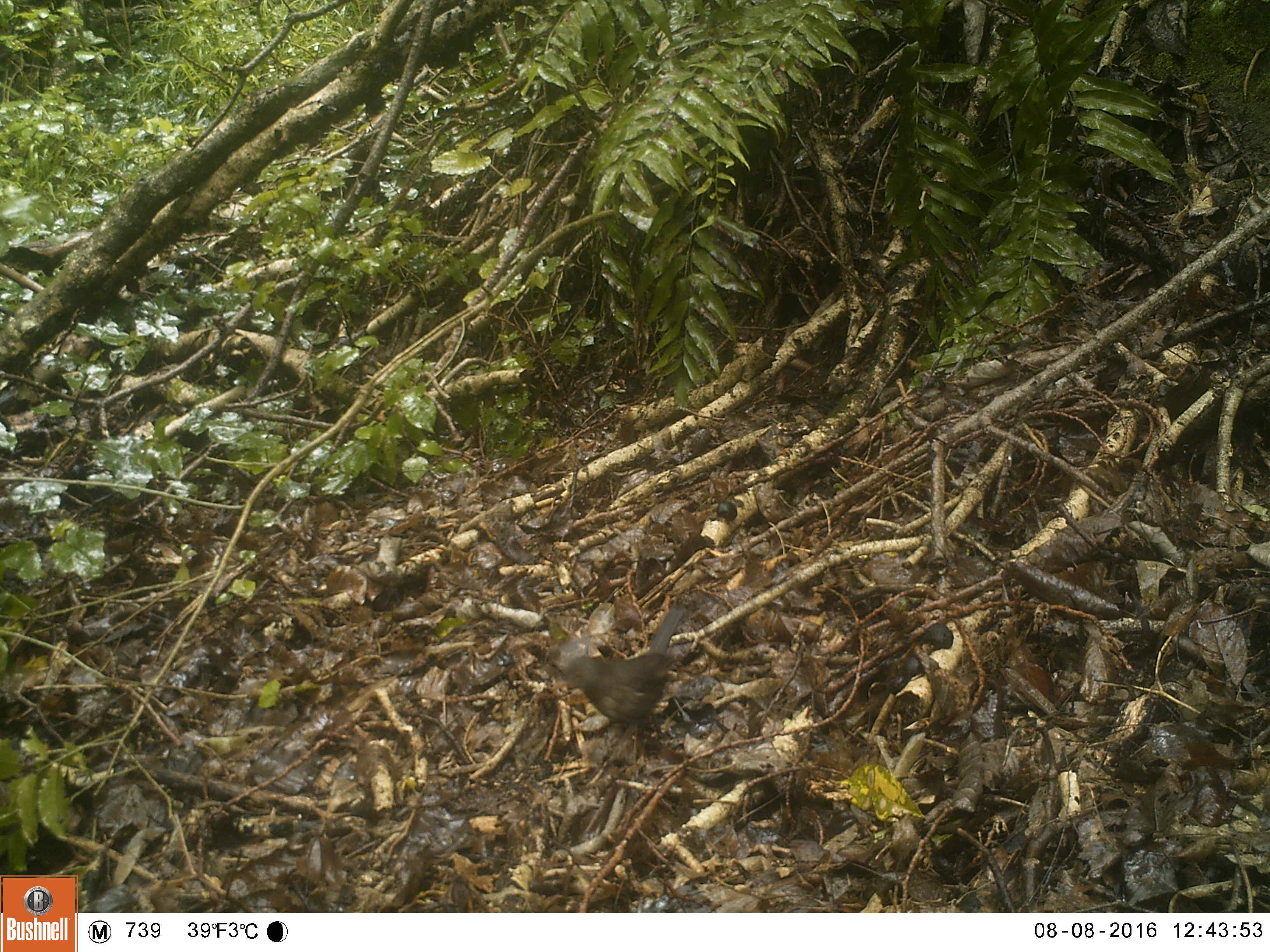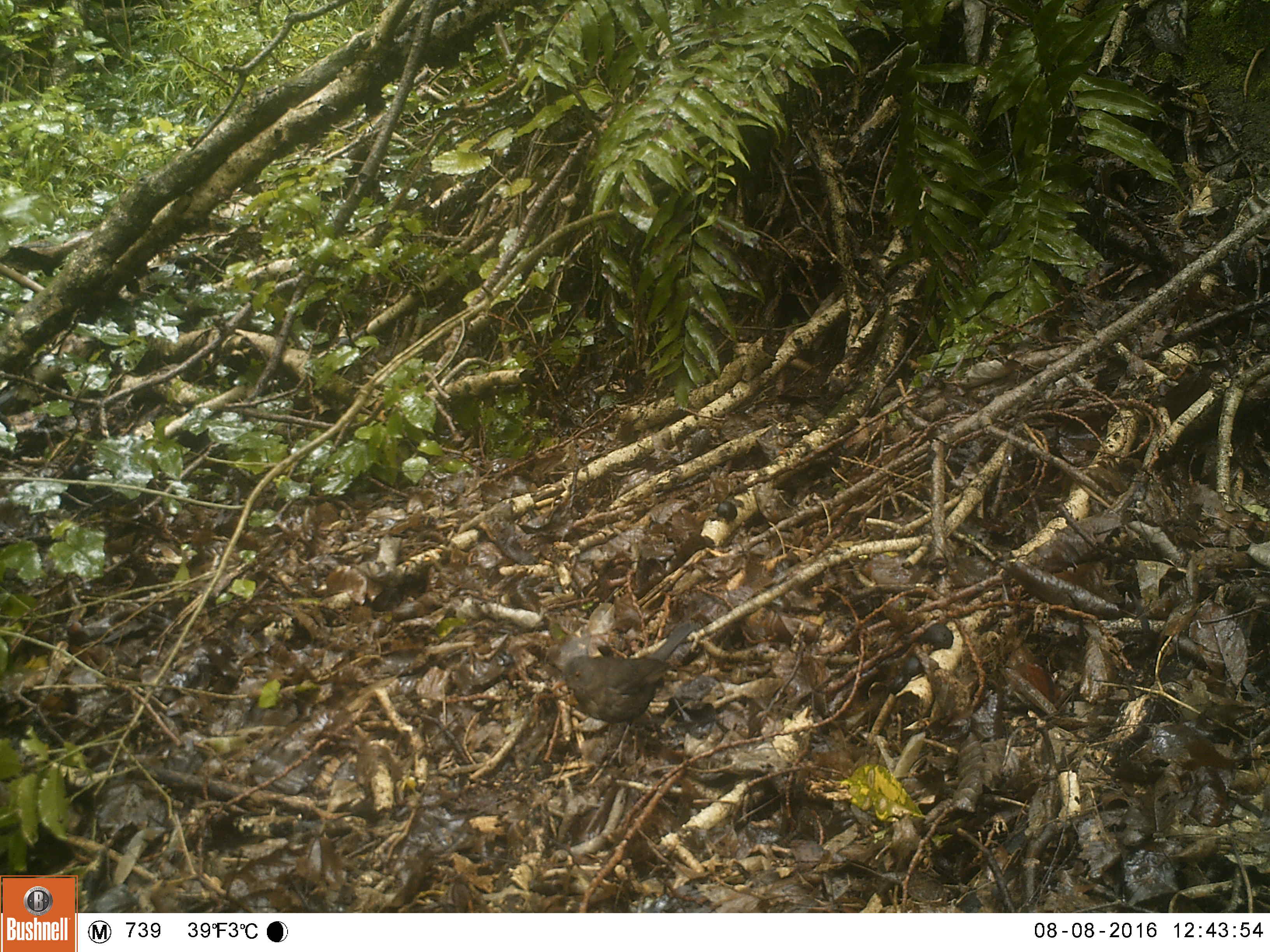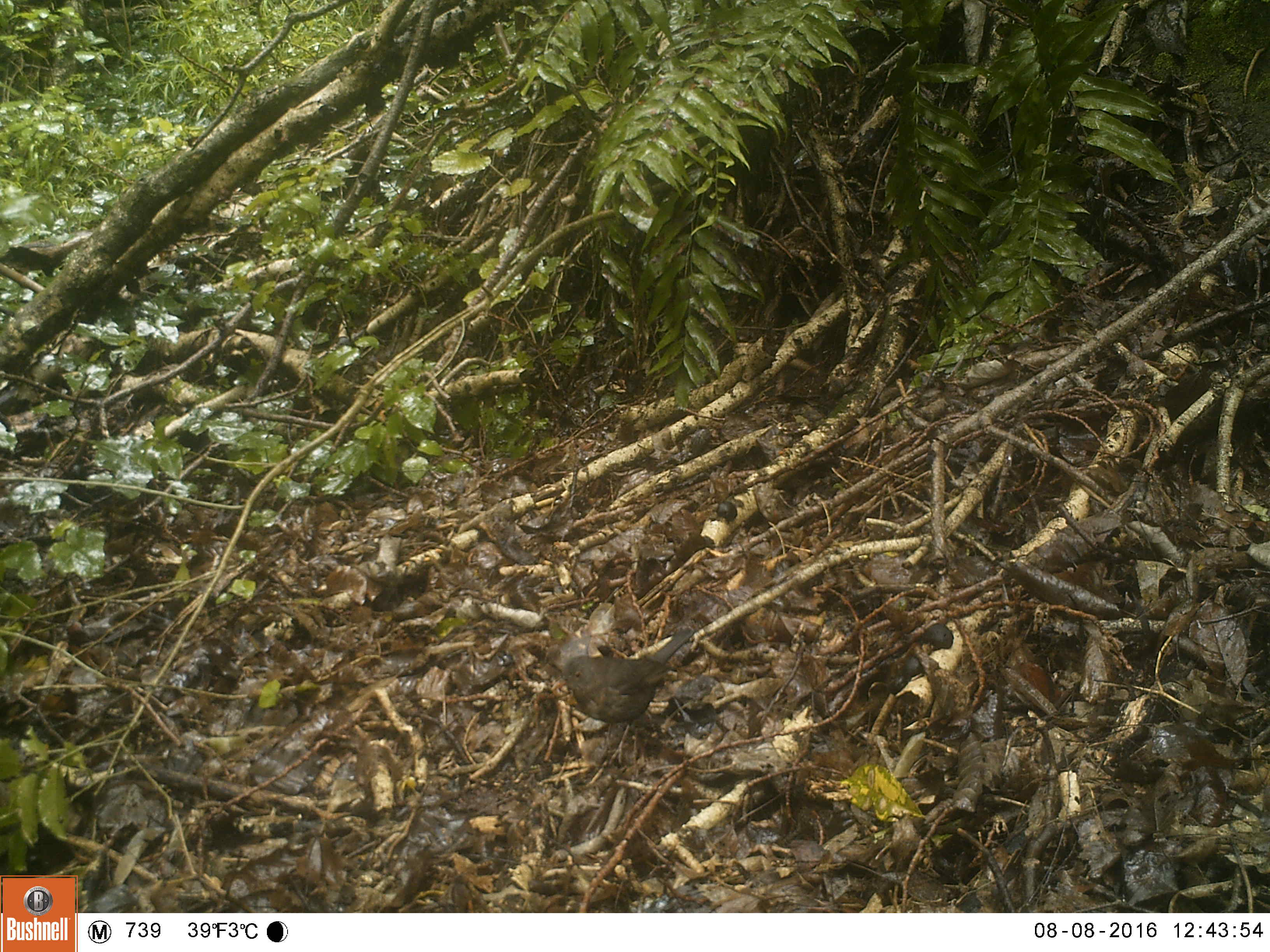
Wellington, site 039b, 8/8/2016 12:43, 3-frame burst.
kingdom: Animalia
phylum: Chordata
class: Aves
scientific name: Aves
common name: bird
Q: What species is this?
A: Bird (Aves).